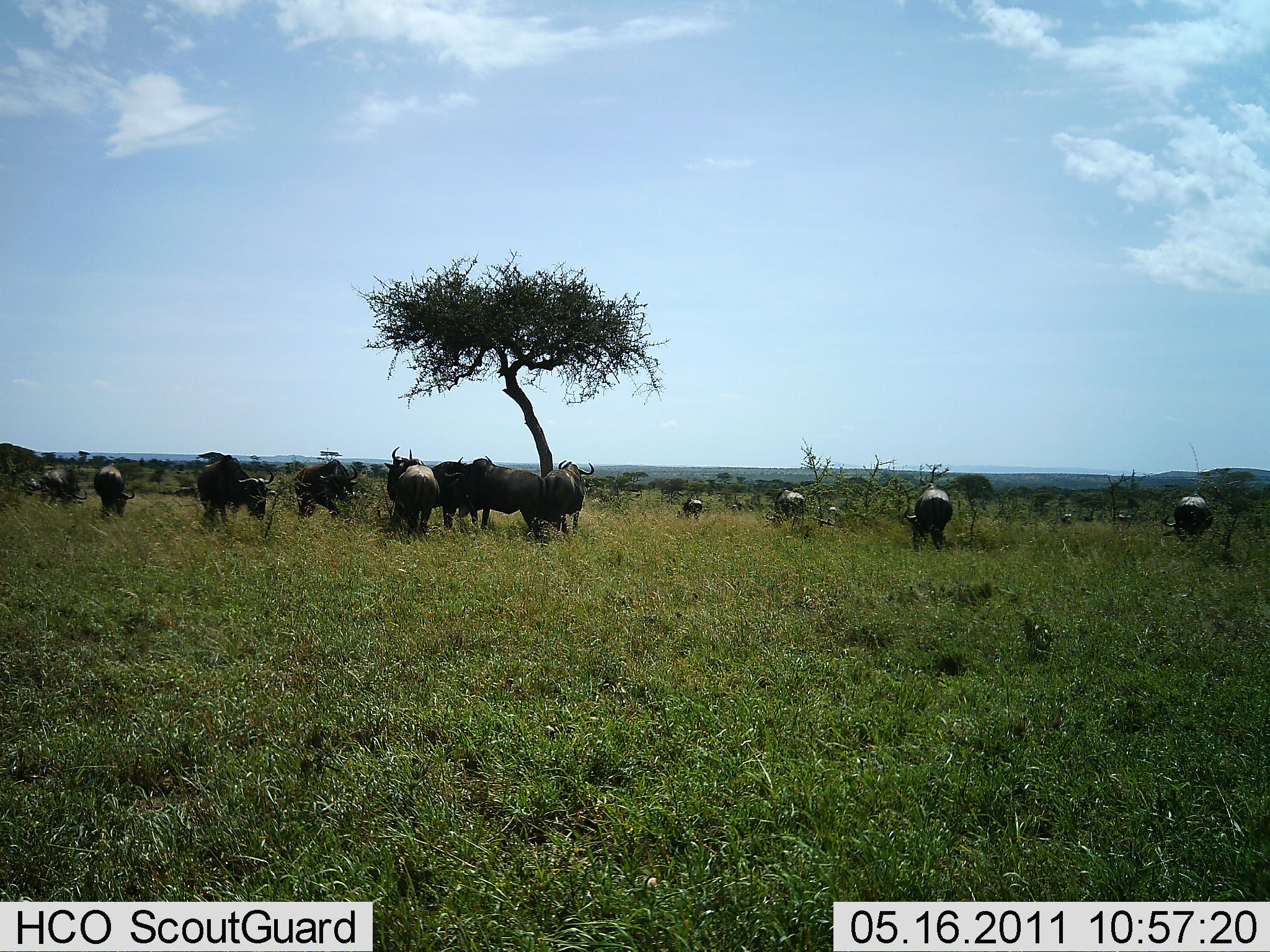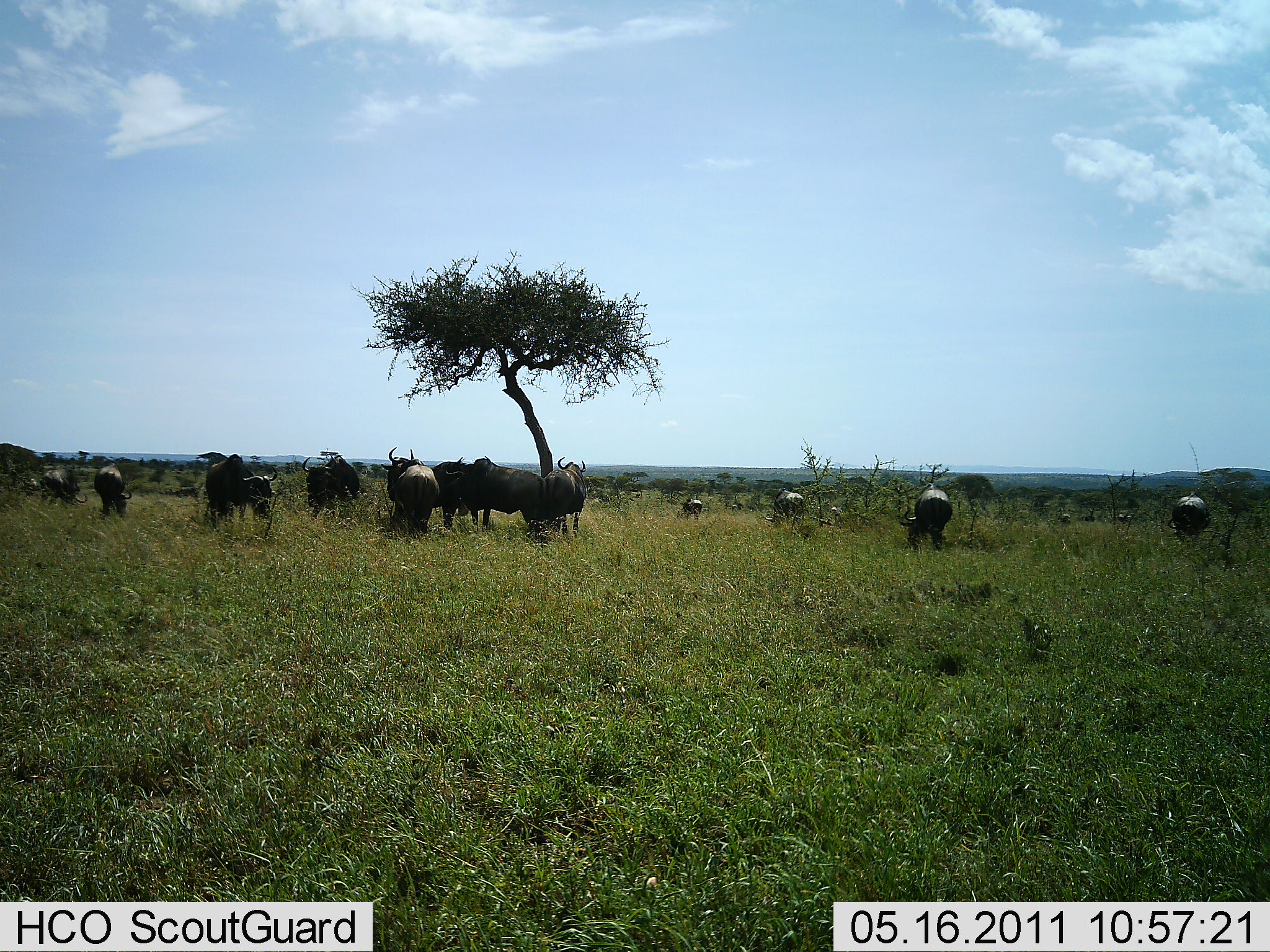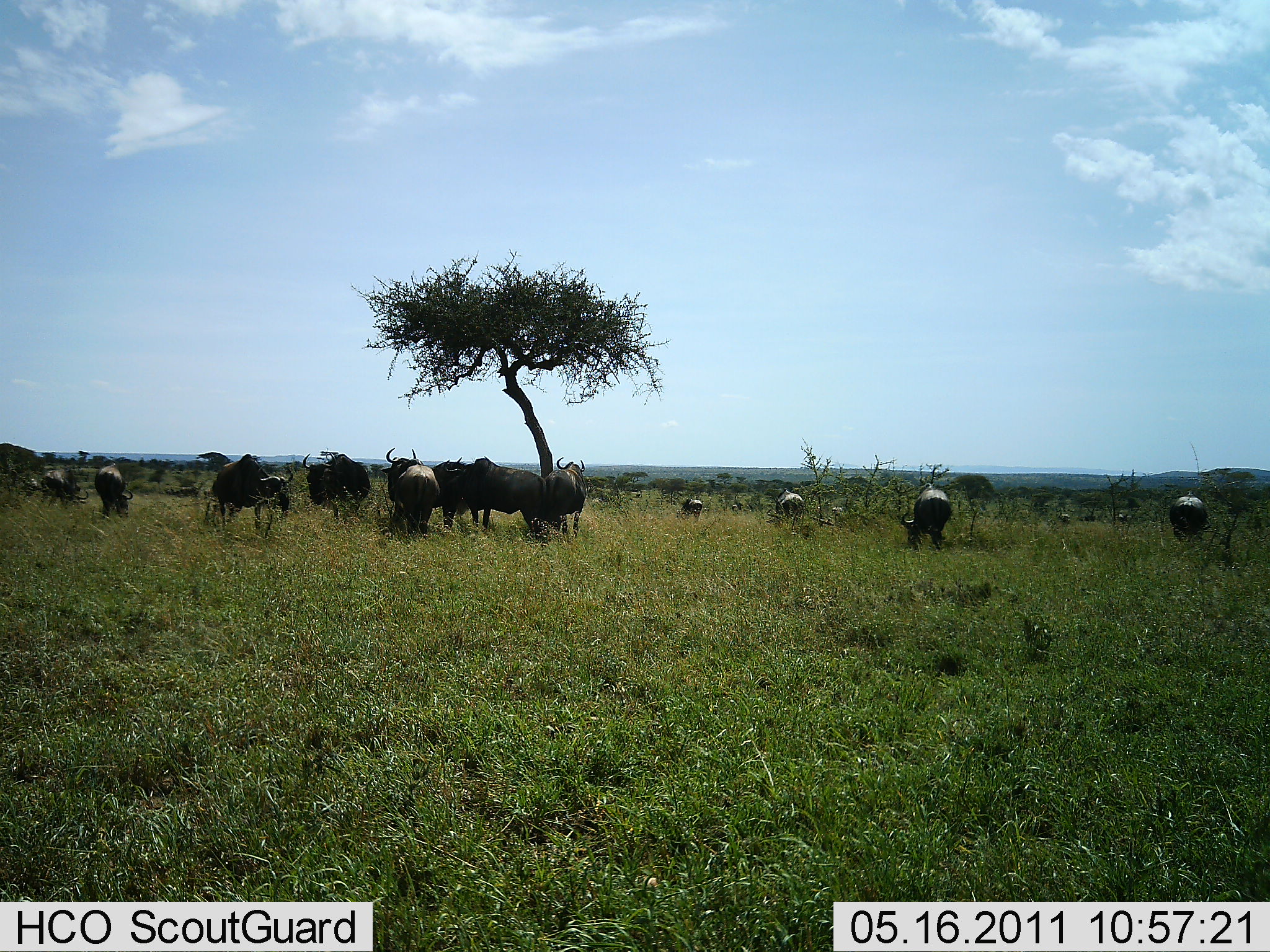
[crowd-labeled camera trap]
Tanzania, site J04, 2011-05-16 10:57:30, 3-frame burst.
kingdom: Animalia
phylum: Chordata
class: Mammalia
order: Artiodactyla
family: Bovidae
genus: Connochaetes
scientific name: Connochaetes taurinus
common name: blue wildebeest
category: wildebeest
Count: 11-50.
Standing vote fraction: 60%.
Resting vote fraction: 0%.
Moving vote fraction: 50%.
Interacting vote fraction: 0%.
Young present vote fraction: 0%.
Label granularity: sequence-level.